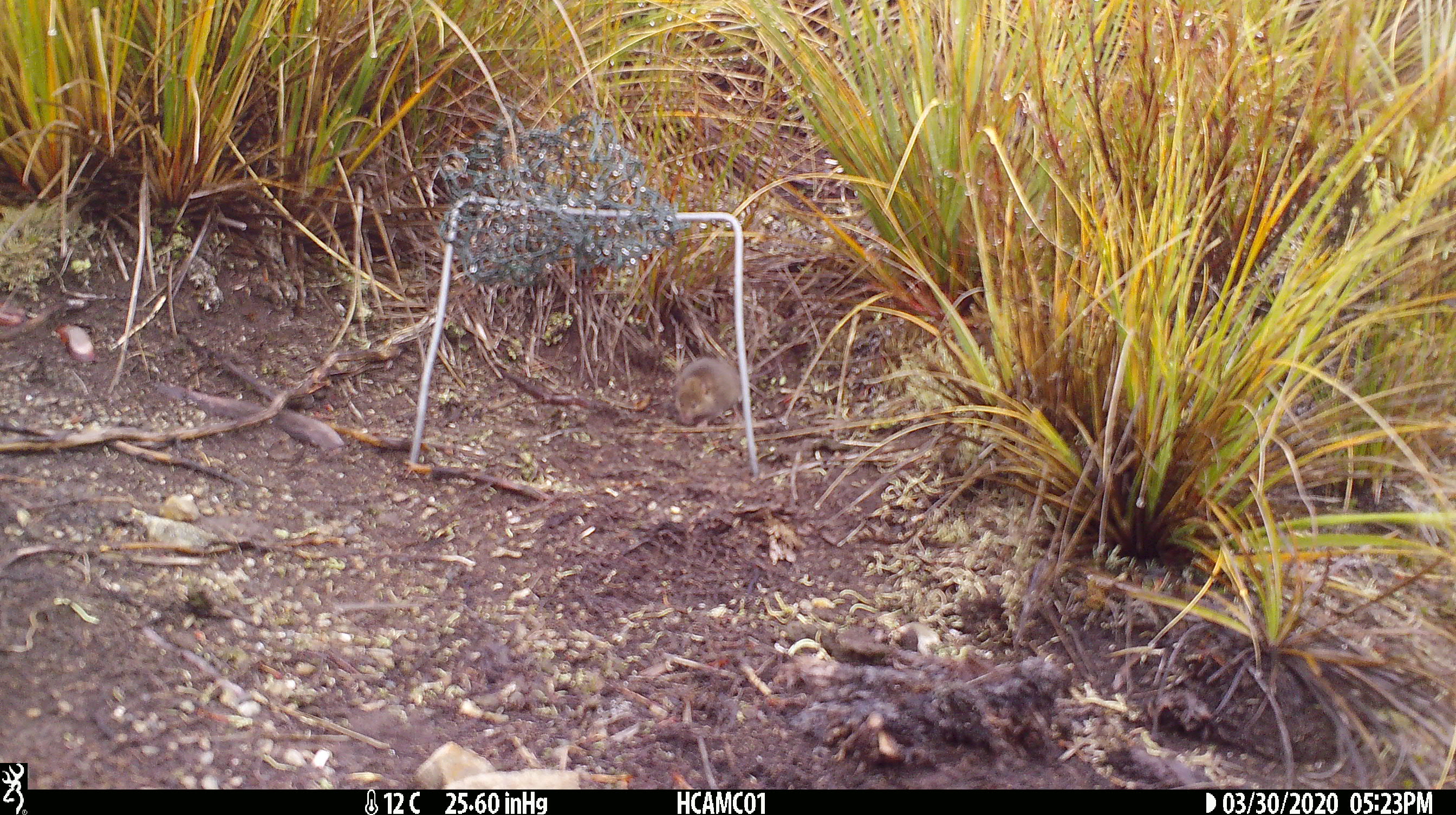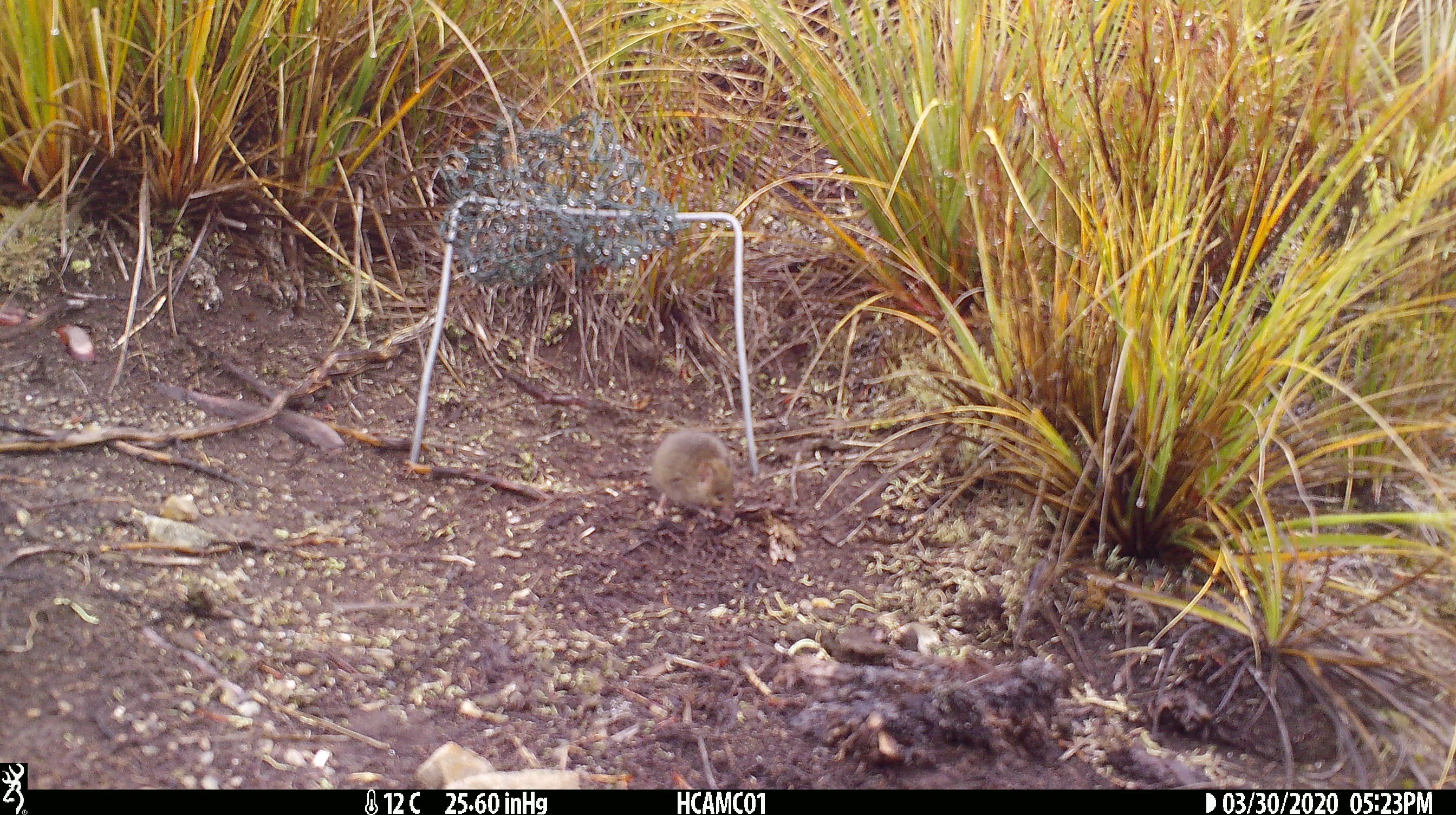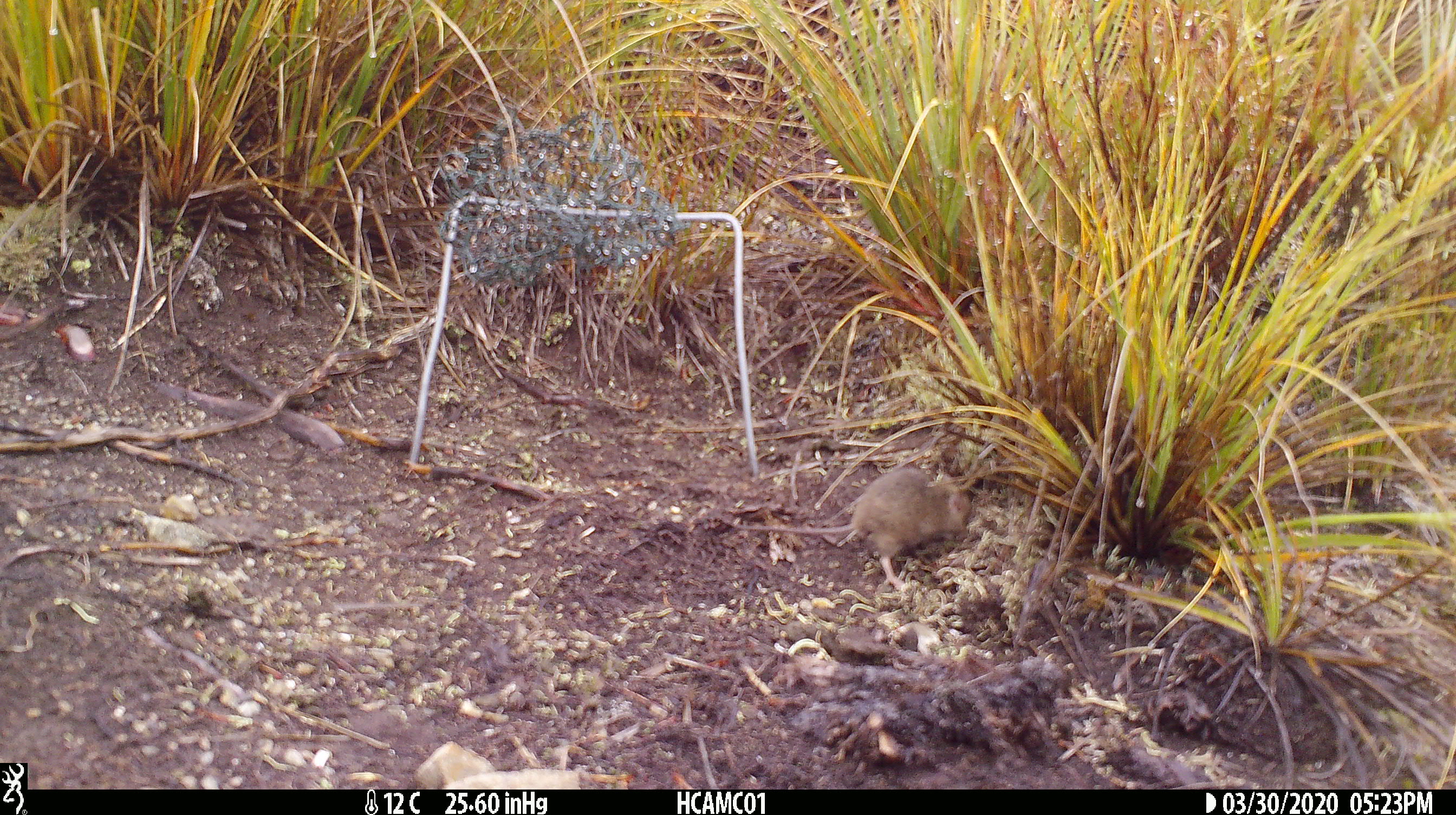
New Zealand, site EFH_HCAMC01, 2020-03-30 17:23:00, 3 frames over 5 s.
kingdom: Animalia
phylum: Chordata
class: Mammalia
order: Rodentia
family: Muridae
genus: Mus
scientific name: Mus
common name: mouse